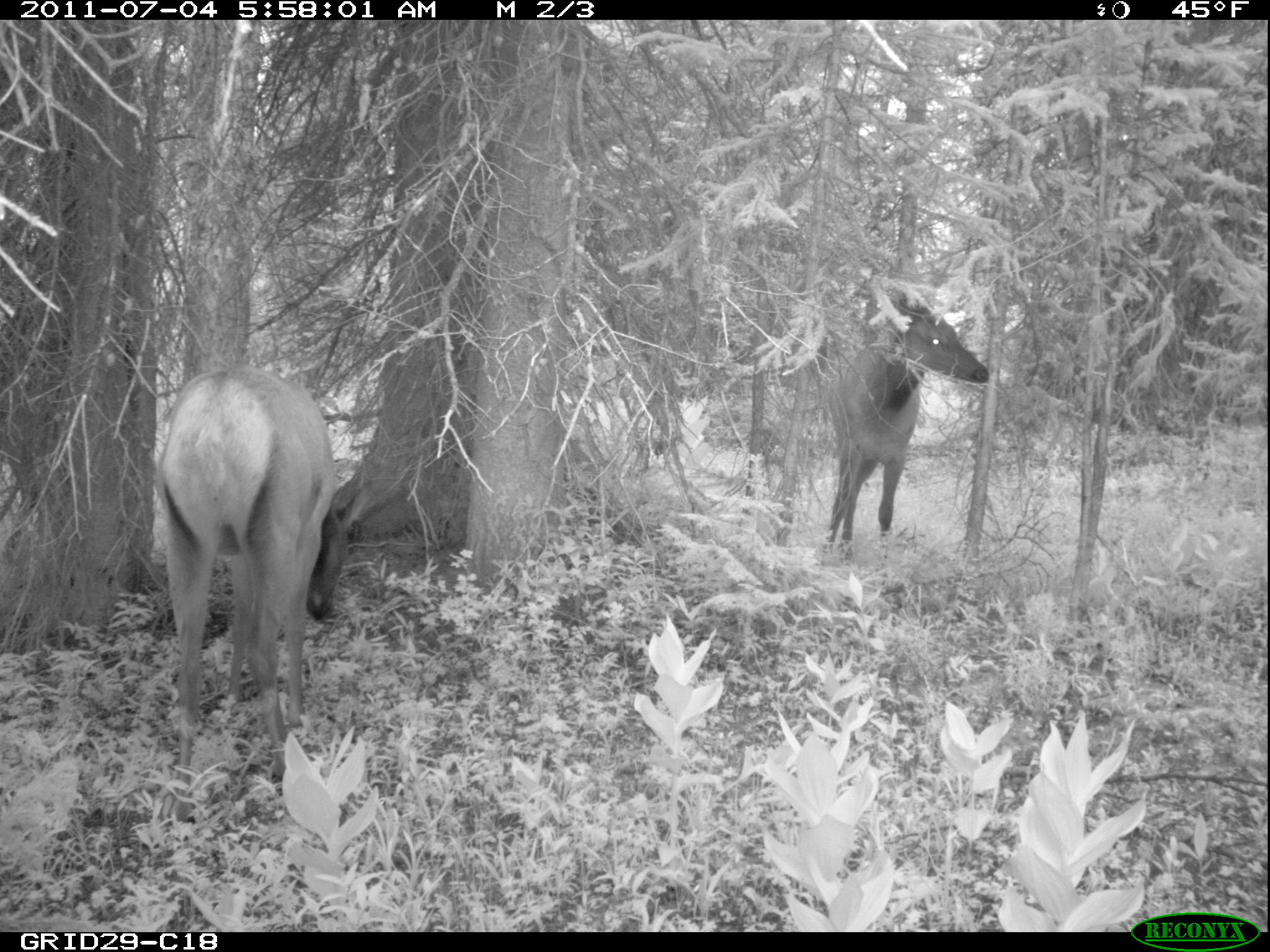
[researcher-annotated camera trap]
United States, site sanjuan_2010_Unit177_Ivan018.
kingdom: Animalia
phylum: Chordata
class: Mammalia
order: Artiodactyla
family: Cervidae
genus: Cervus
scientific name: Cervus elaphus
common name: red deer